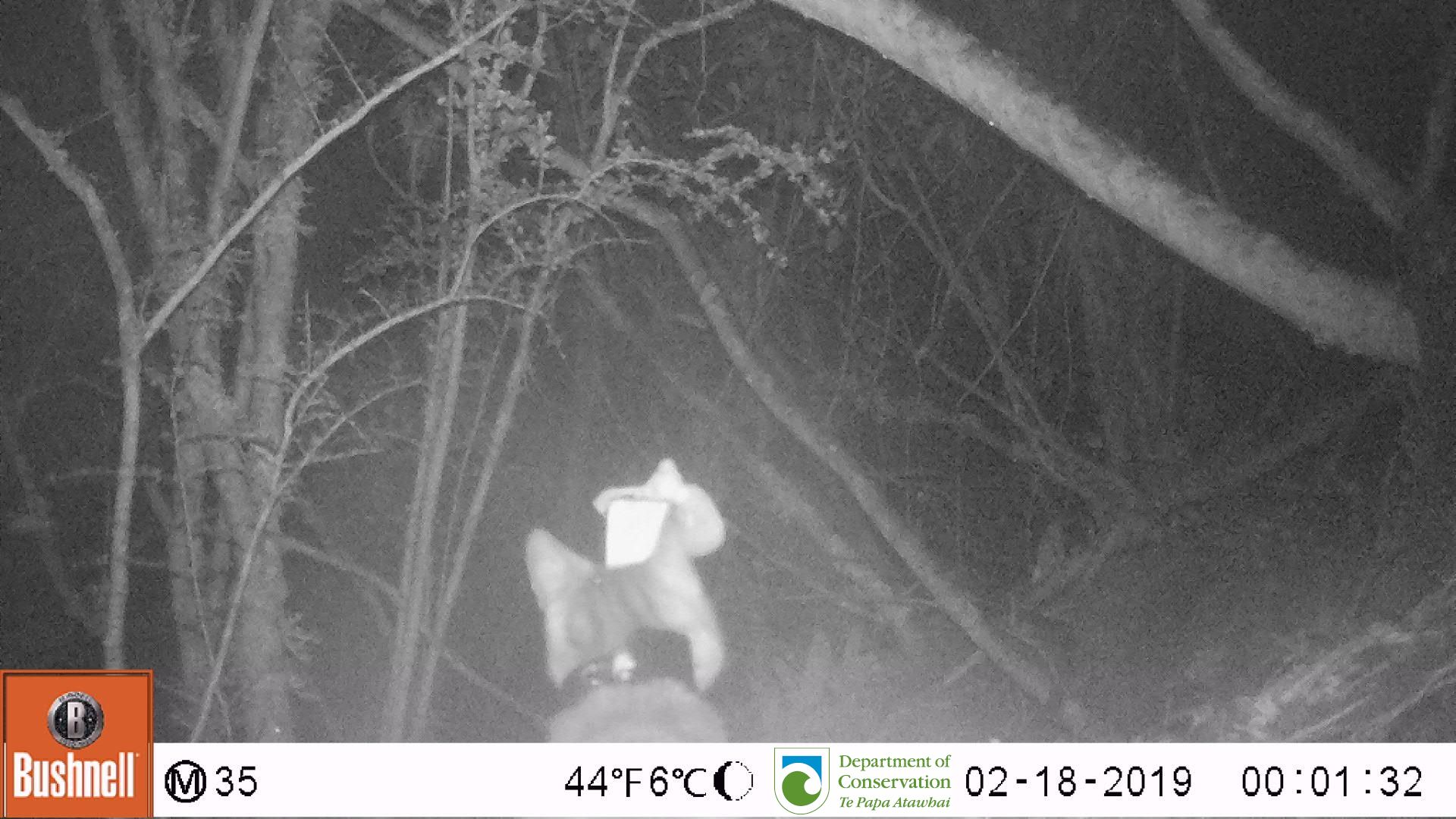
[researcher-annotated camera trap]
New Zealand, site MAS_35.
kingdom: Animalia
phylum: Chordata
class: Mammalia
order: Carnivora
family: Felidae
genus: Felis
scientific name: Felis catus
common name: domestic cat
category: cat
Cat (domestic cat) (Felis catus).